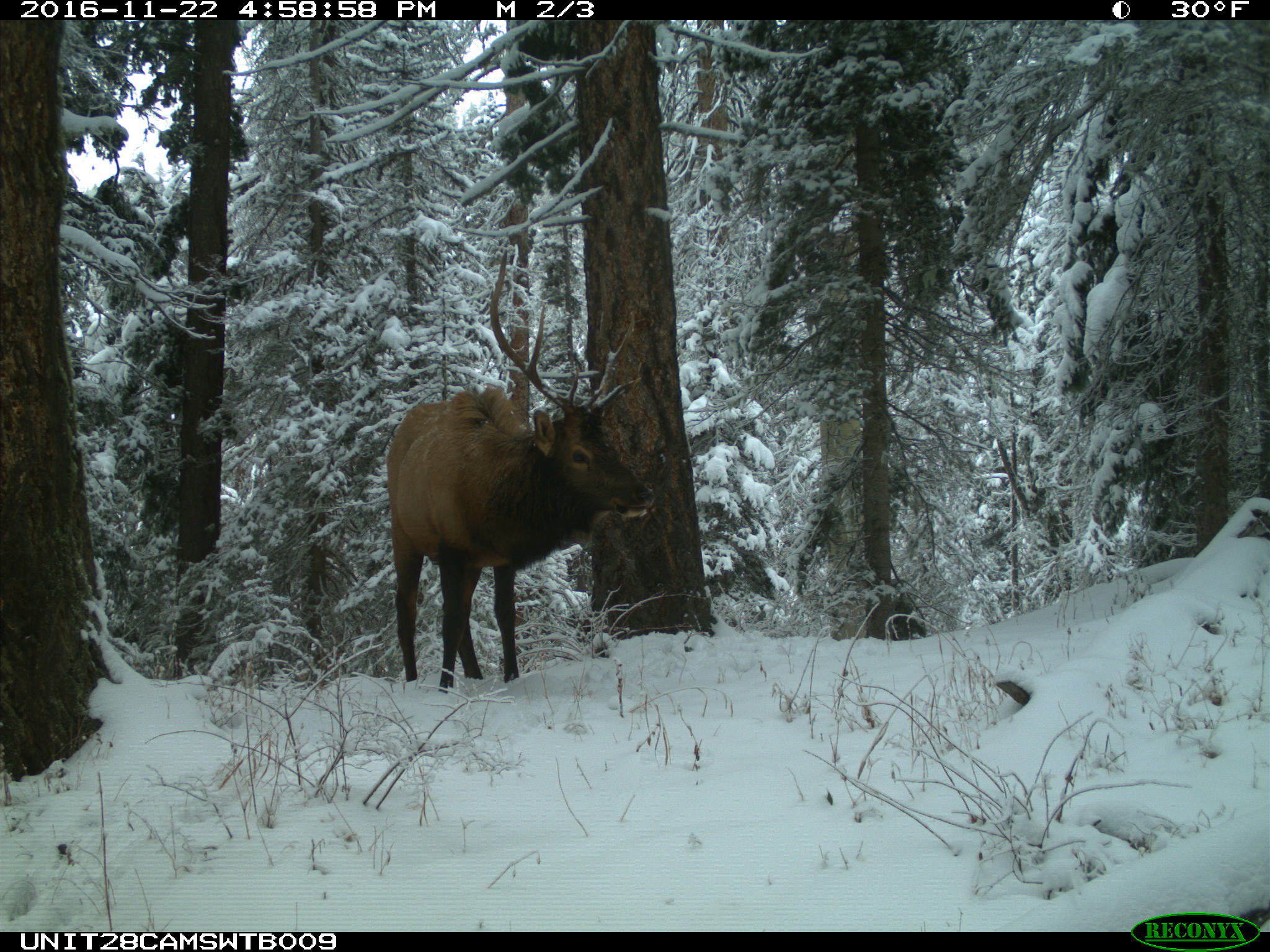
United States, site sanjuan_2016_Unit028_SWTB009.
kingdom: Animalia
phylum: Chordata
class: Mammalia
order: Artiodactyla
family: Cervidae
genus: Cervus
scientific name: Cervus elaphus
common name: red deer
Cervus elaphus (red deer).